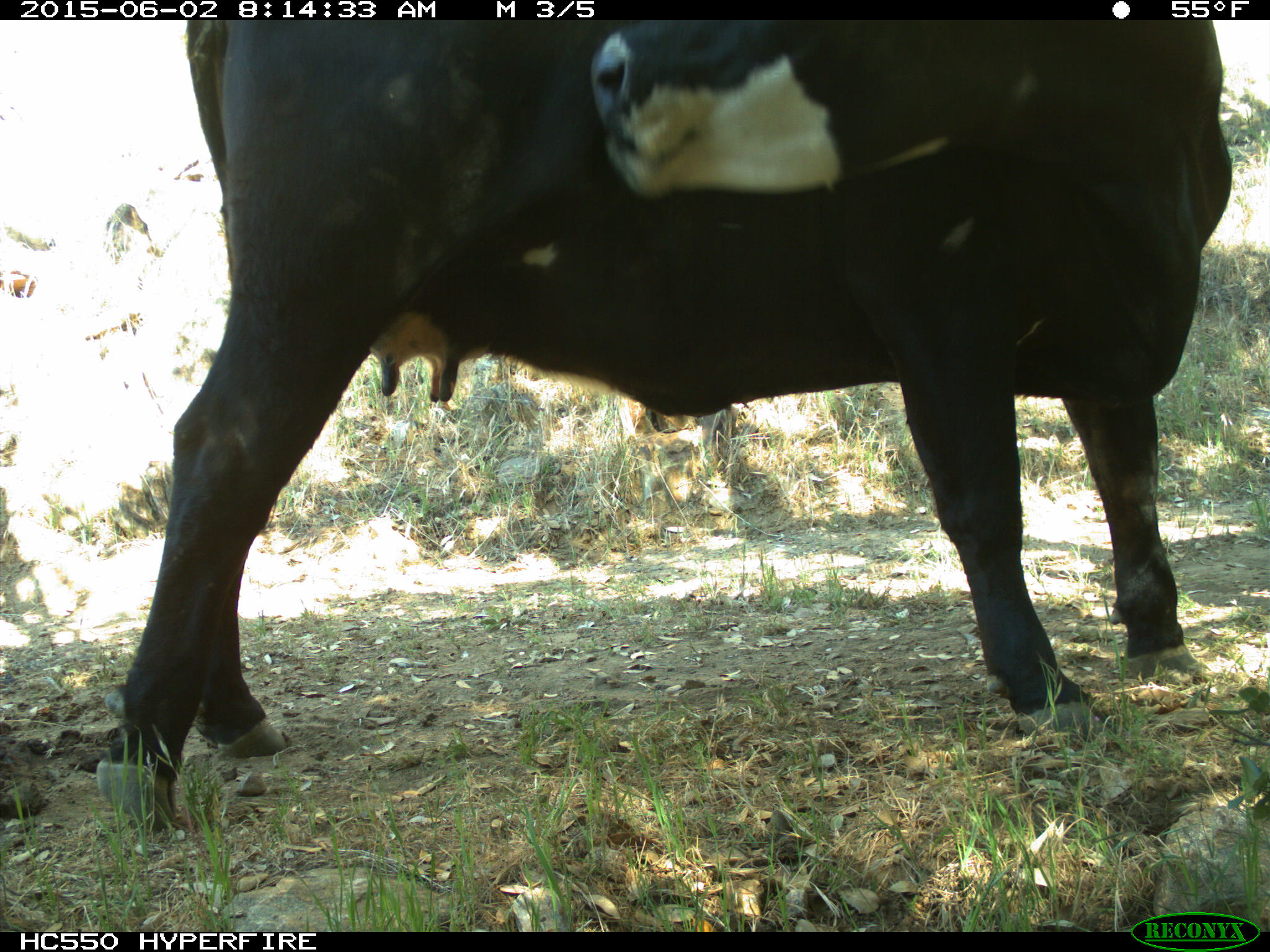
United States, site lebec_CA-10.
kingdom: Animalia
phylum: Chordata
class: Mammalia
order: Artiodactyla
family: Bovidae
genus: Bos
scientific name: Bos taurus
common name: domestic cow